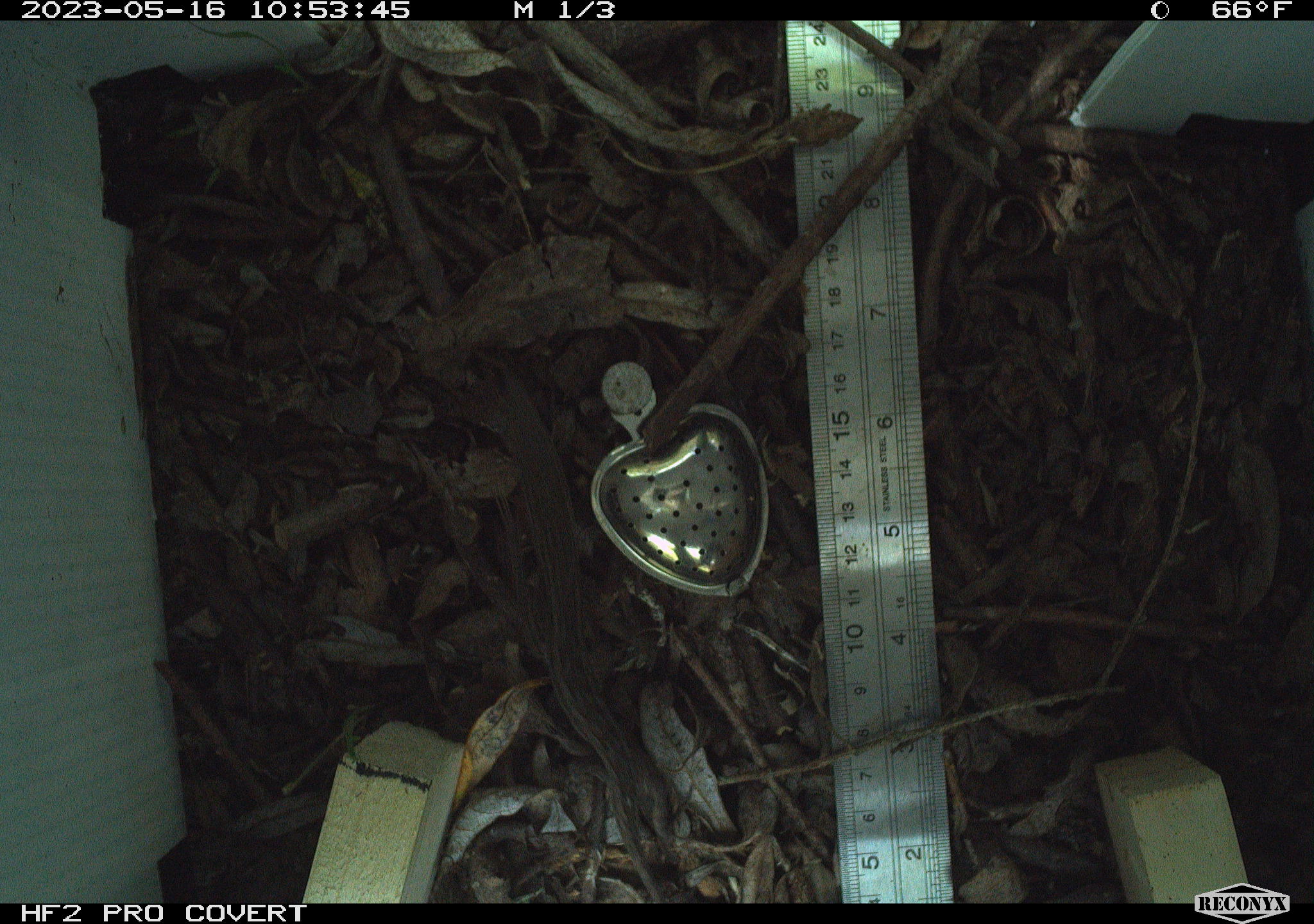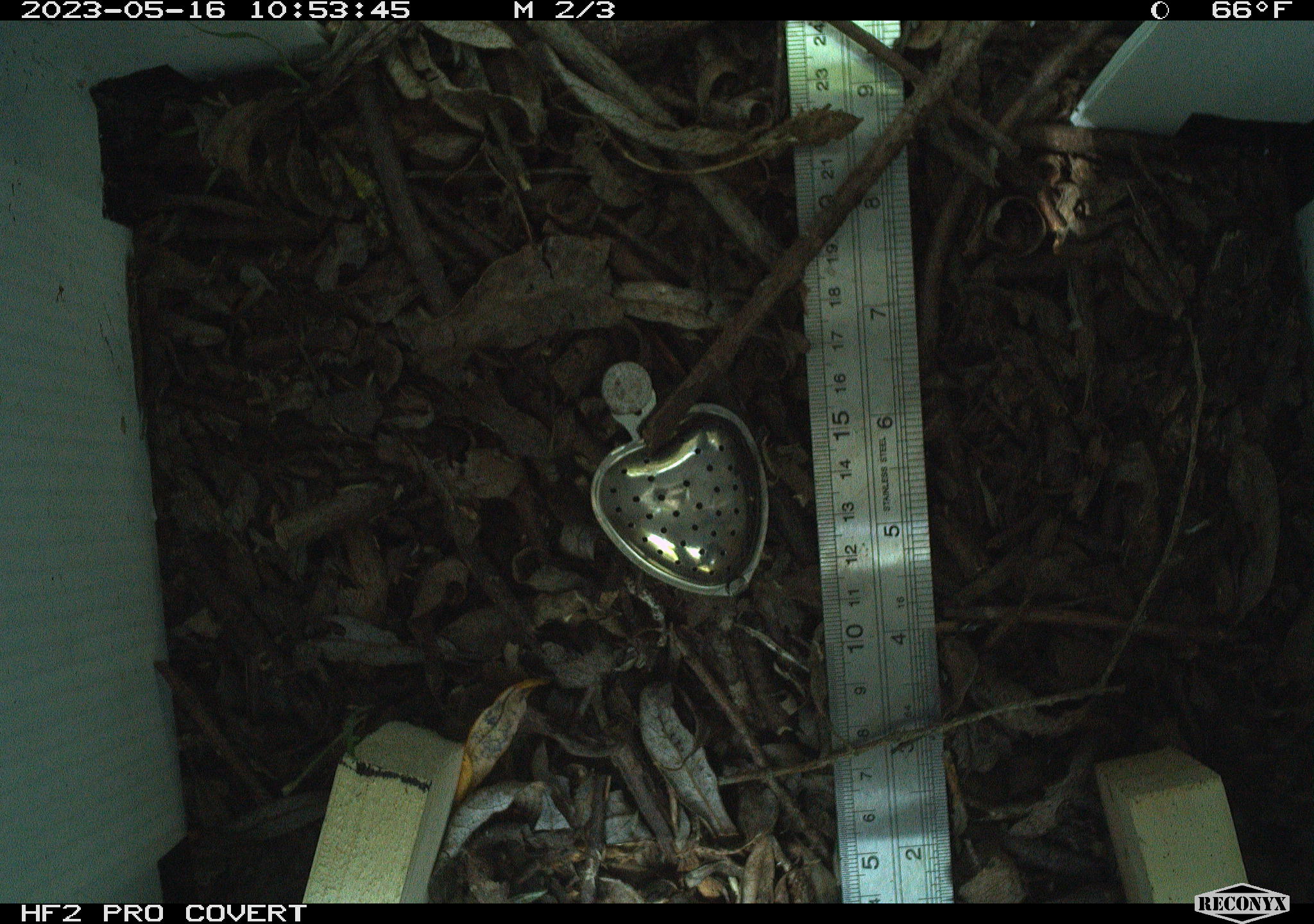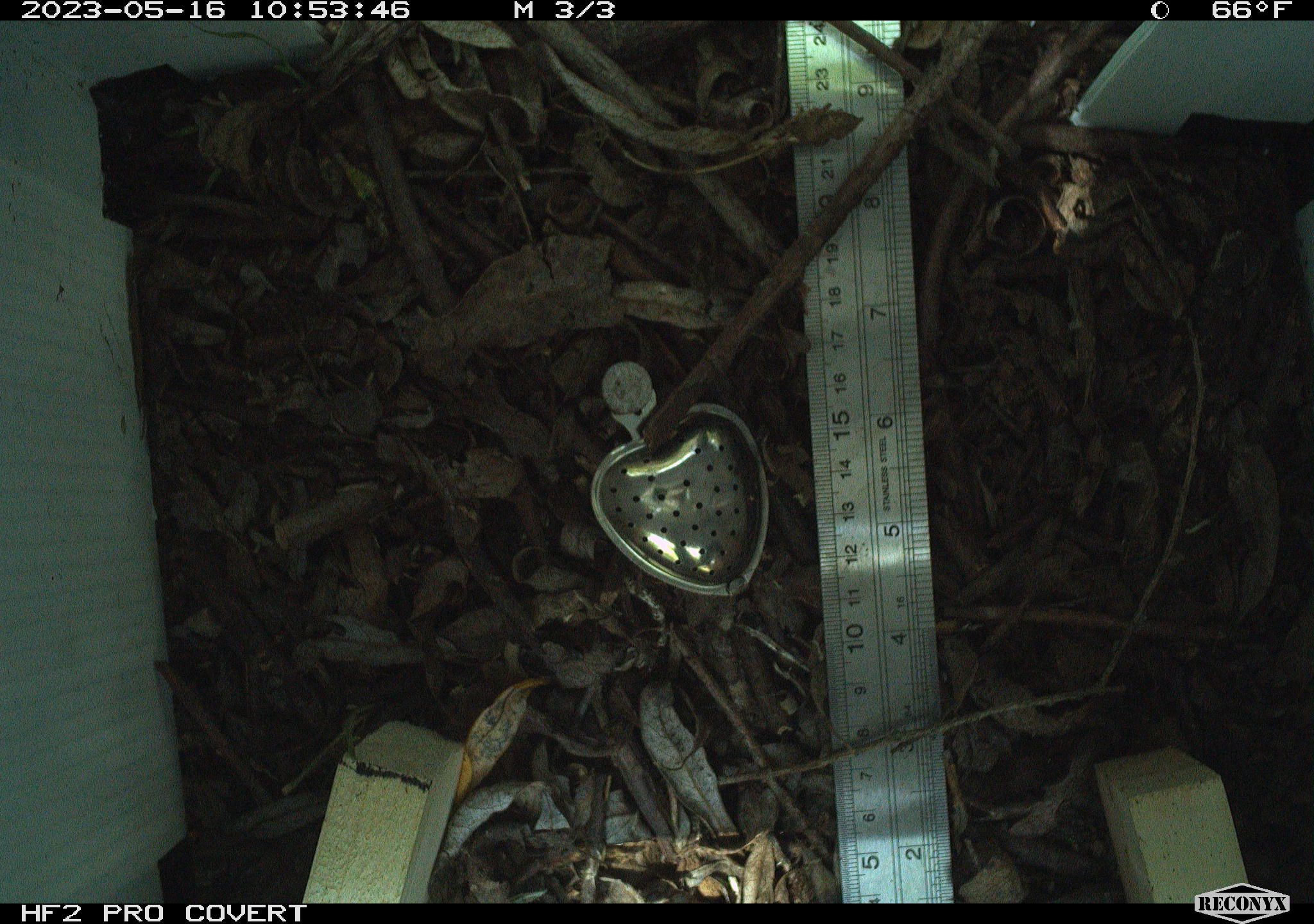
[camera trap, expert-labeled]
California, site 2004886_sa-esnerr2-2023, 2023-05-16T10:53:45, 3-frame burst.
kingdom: Animalia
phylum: Chordata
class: Reptilia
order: Squamata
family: Phrynosomatidae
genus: Sceloporus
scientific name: Sceloporus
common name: spiny lizards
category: sceloporus species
Sceloporus species (spiny lizards) (Sceloporus).